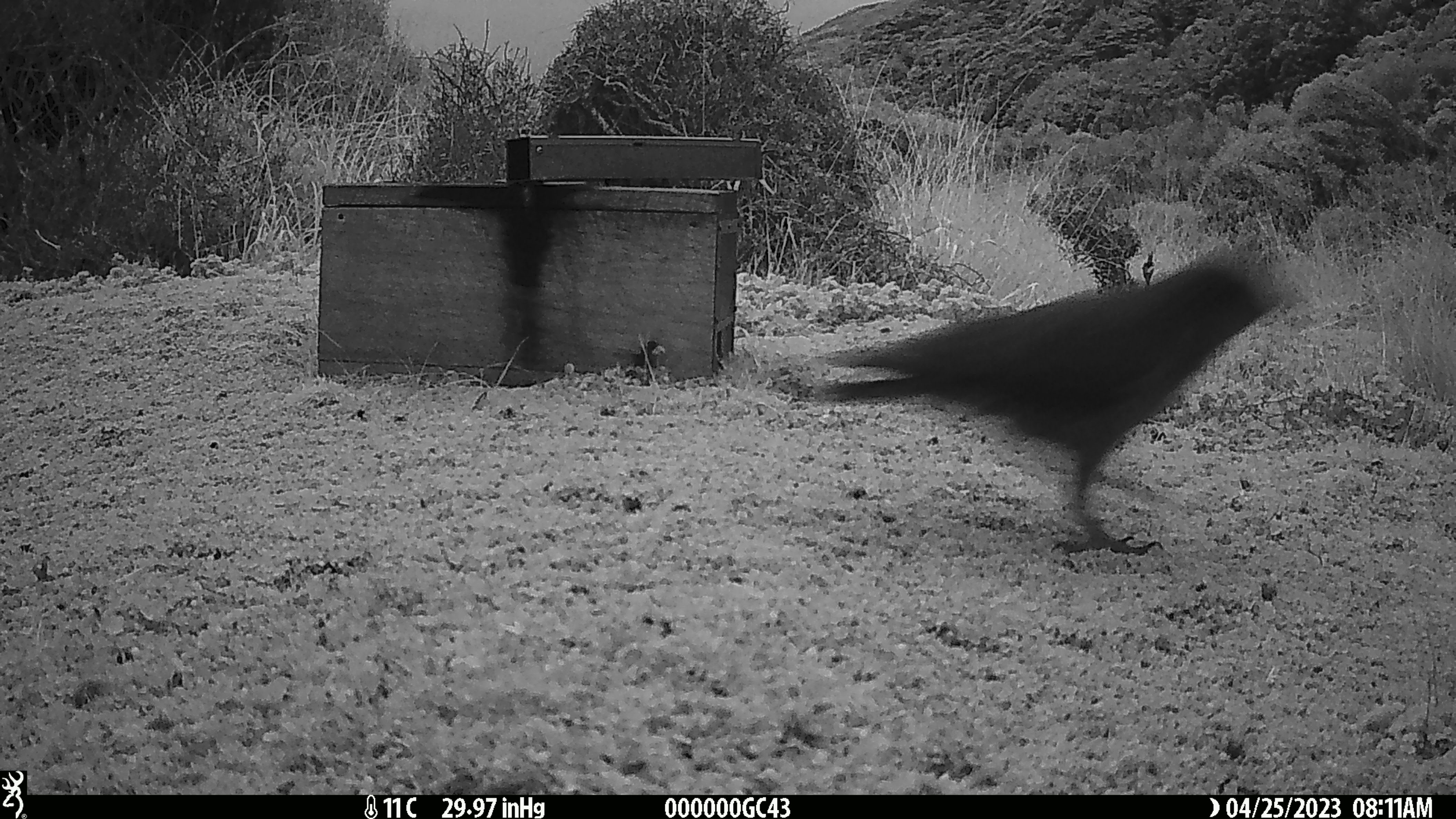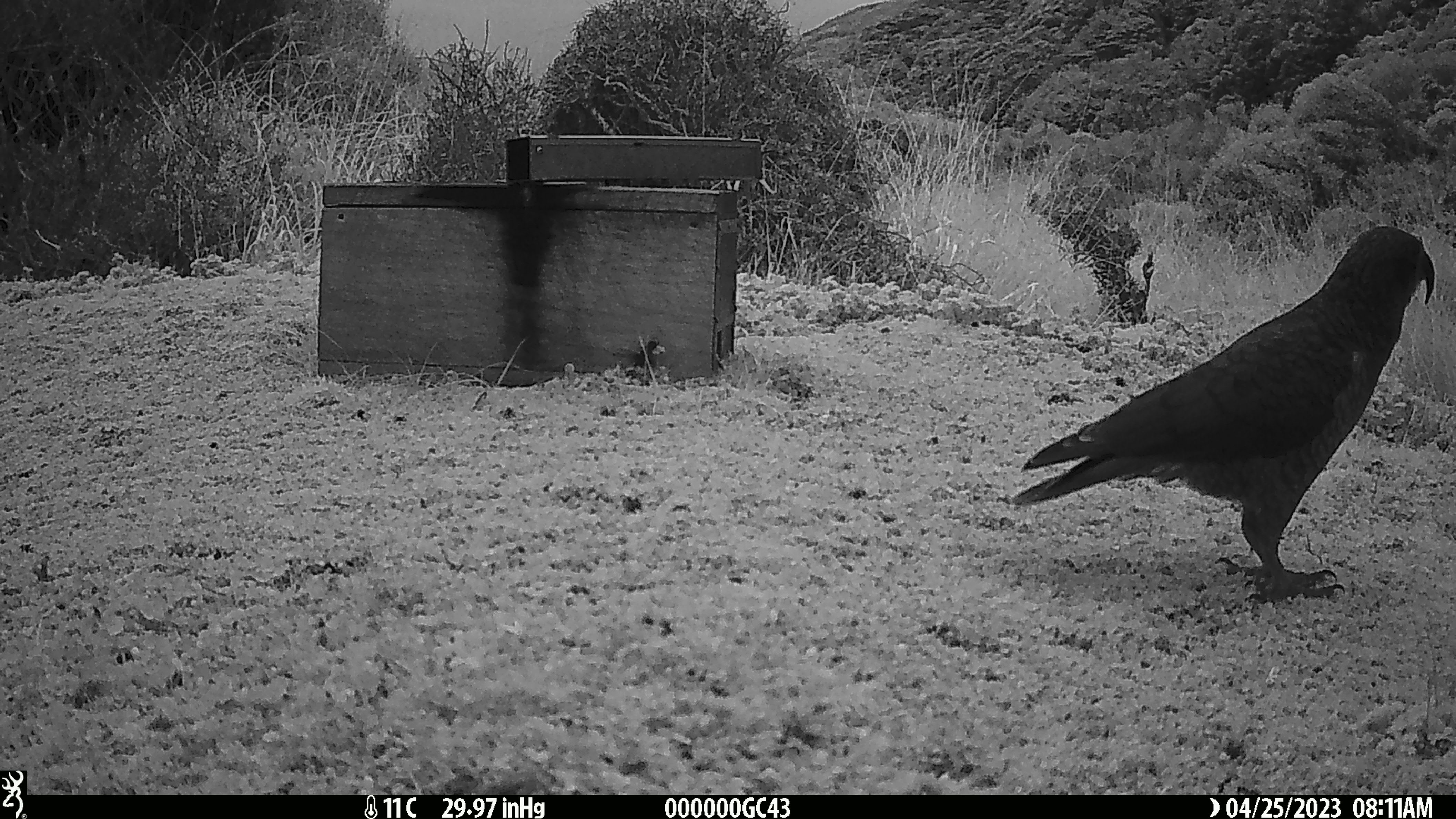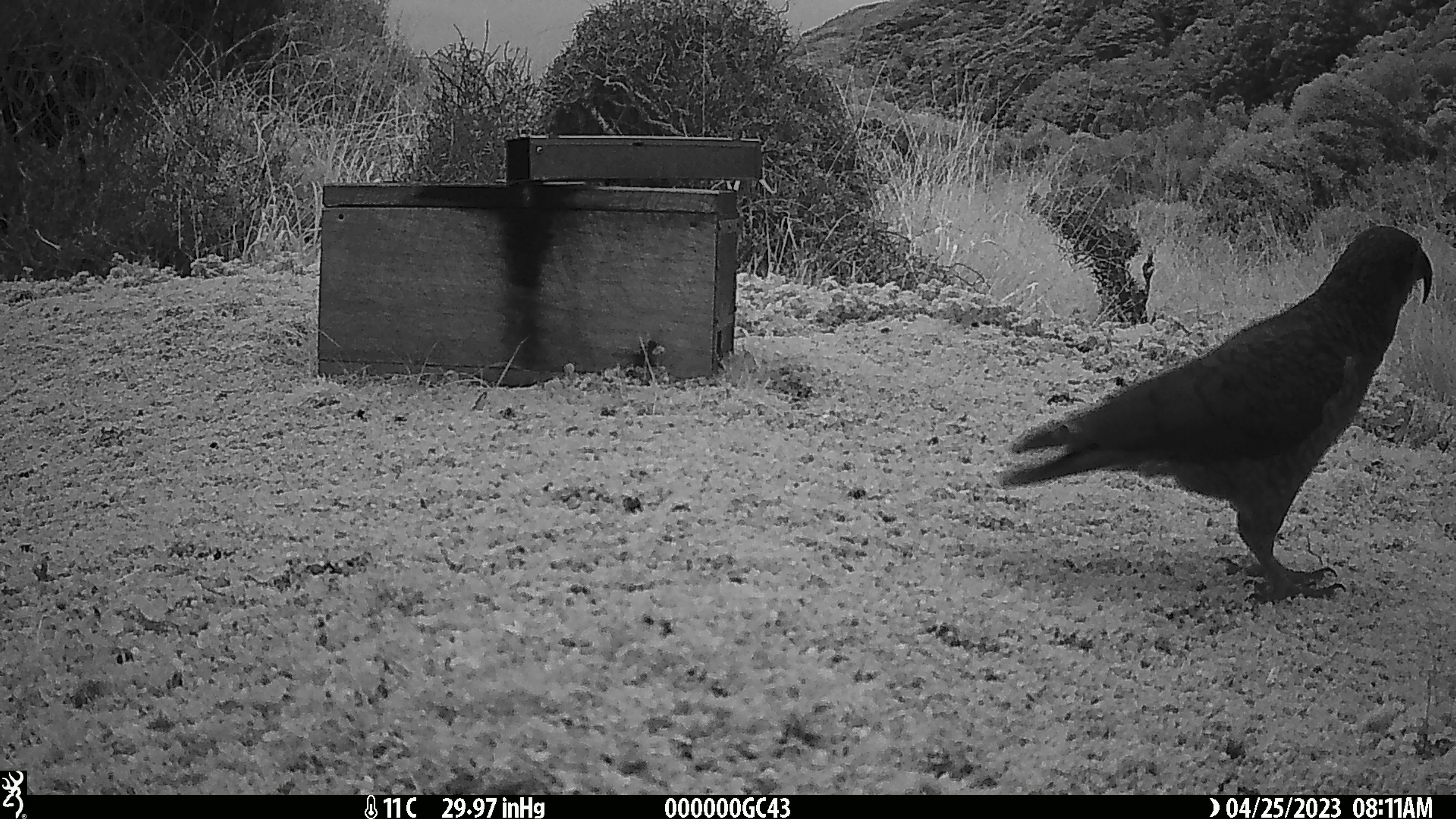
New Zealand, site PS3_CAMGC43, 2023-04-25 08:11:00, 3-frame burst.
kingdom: Animalia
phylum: Chordata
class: Aves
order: Psittaciformes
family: Strigopidae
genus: Nestor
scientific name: Nestor notabilis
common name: kea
Kea (Nestor notabilis).